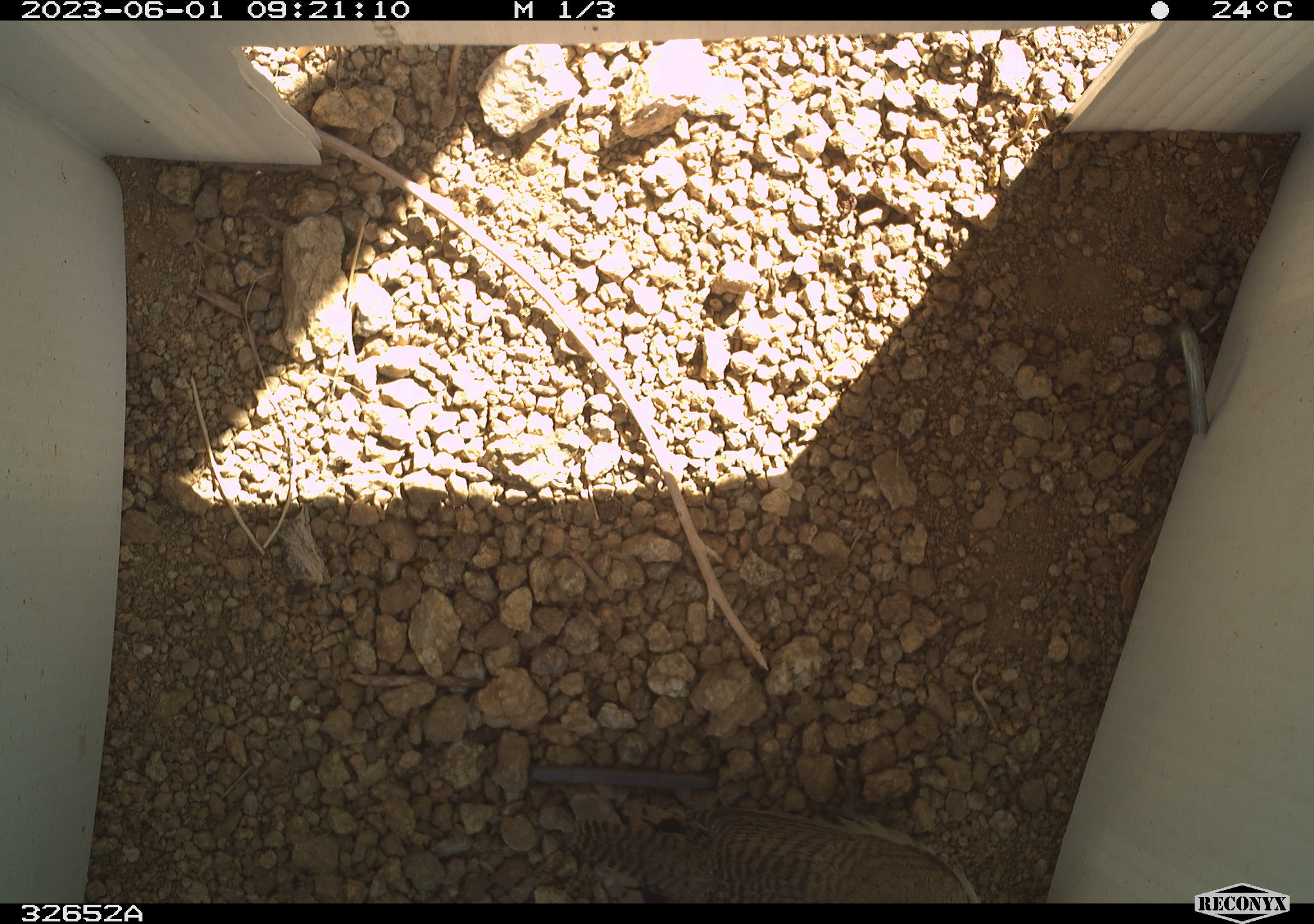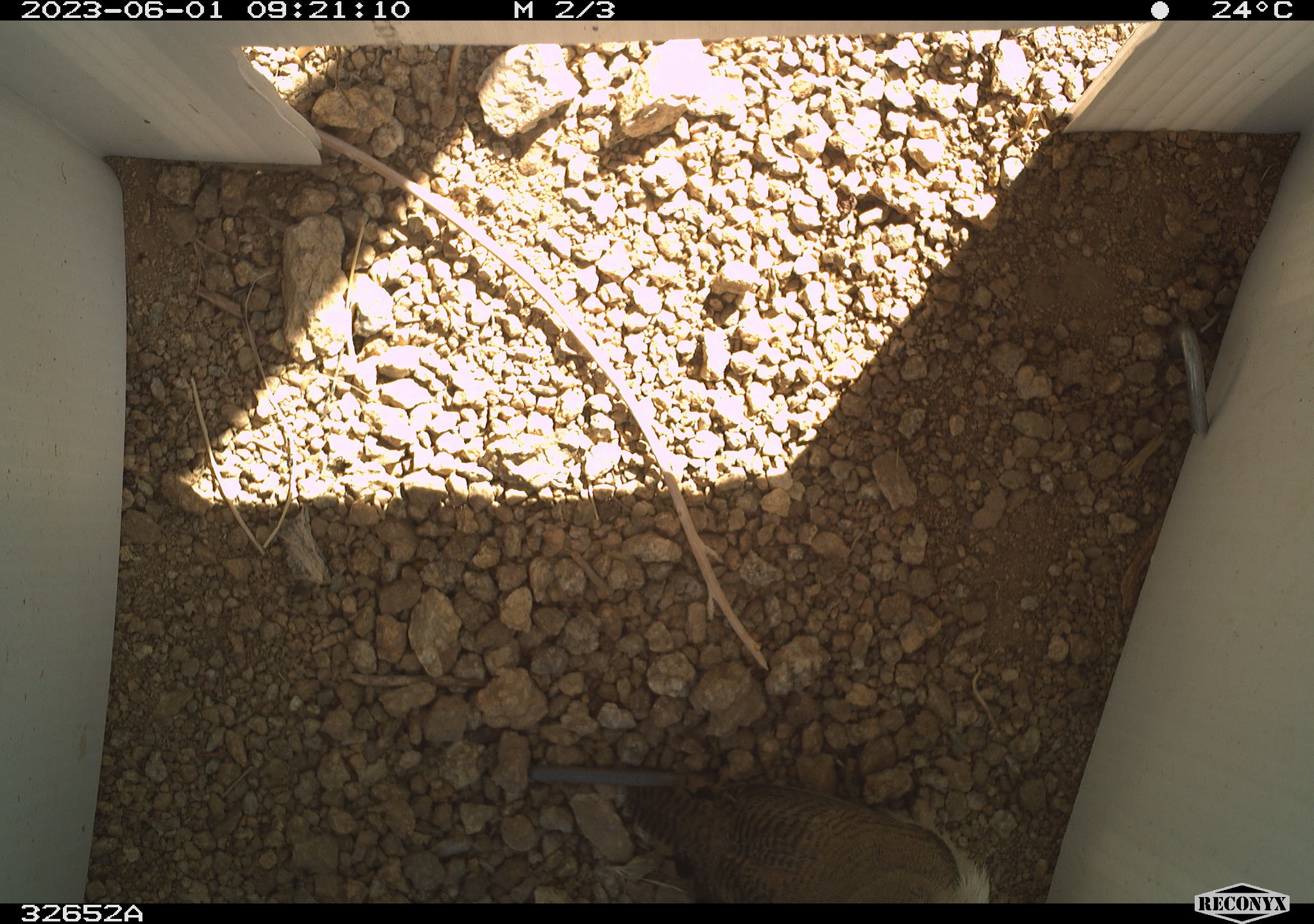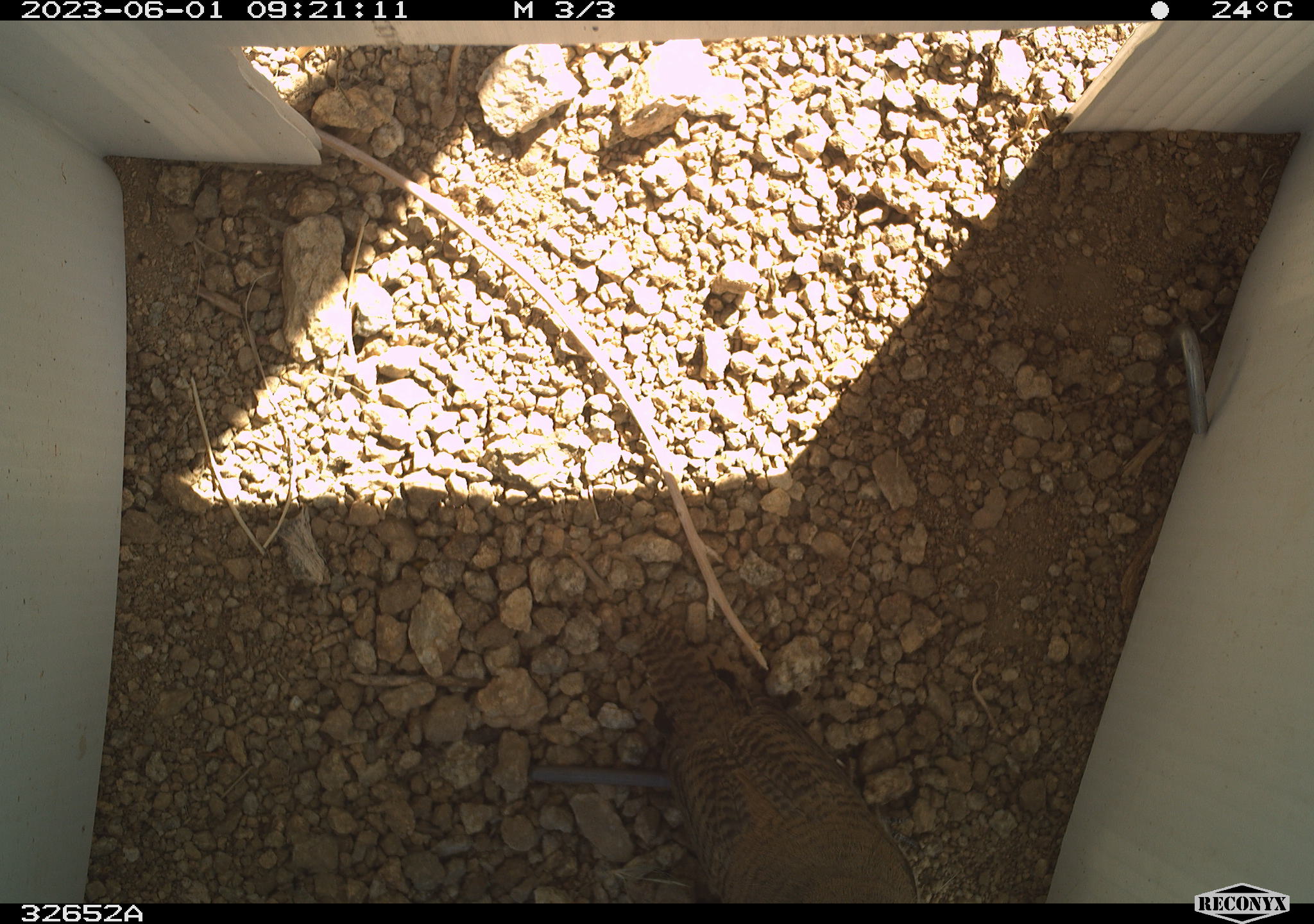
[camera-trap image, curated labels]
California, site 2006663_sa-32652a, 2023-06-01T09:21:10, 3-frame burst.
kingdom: Animalia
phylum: Chordata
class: Aves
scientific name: Aves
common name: bird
Bird (Aves).